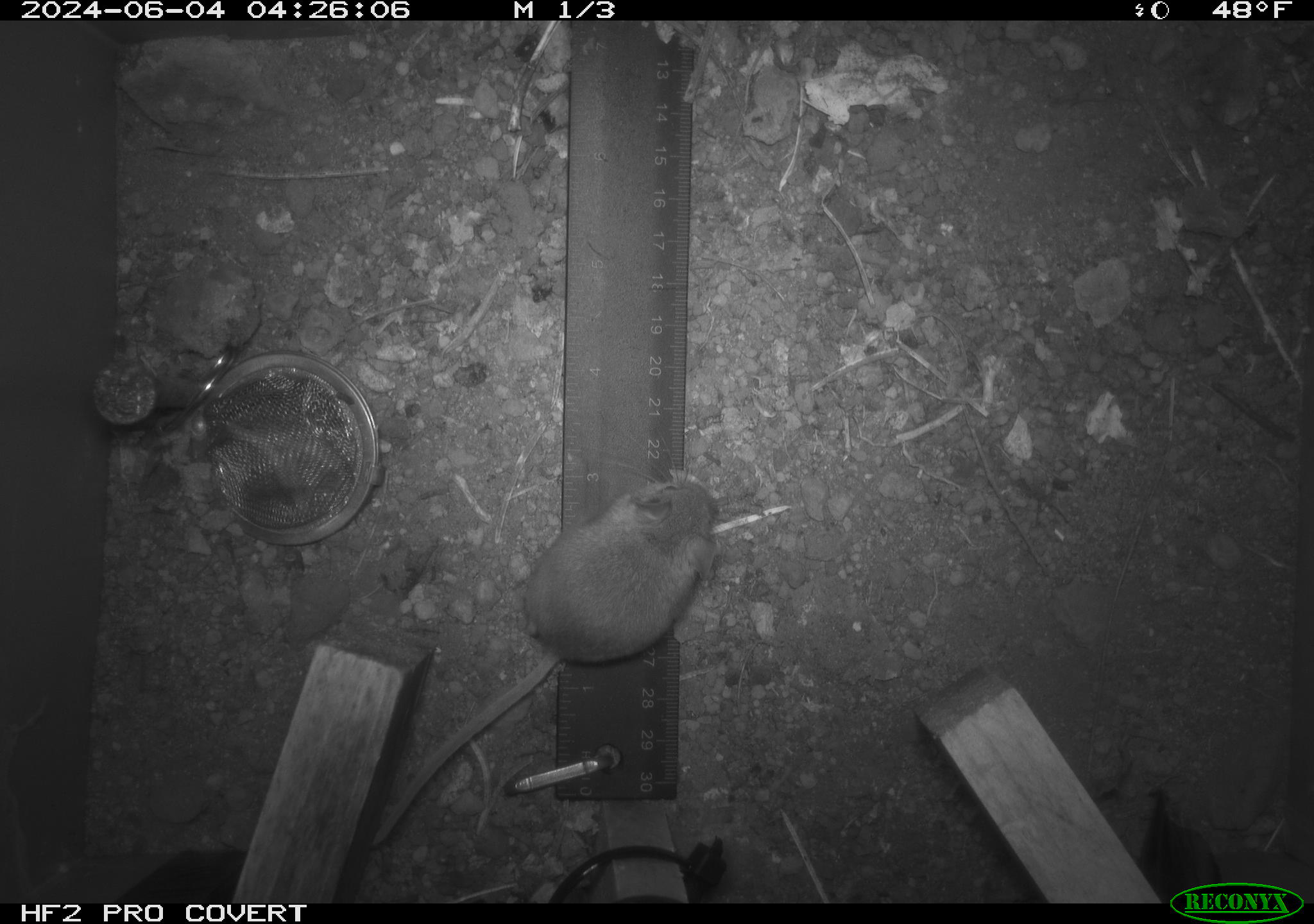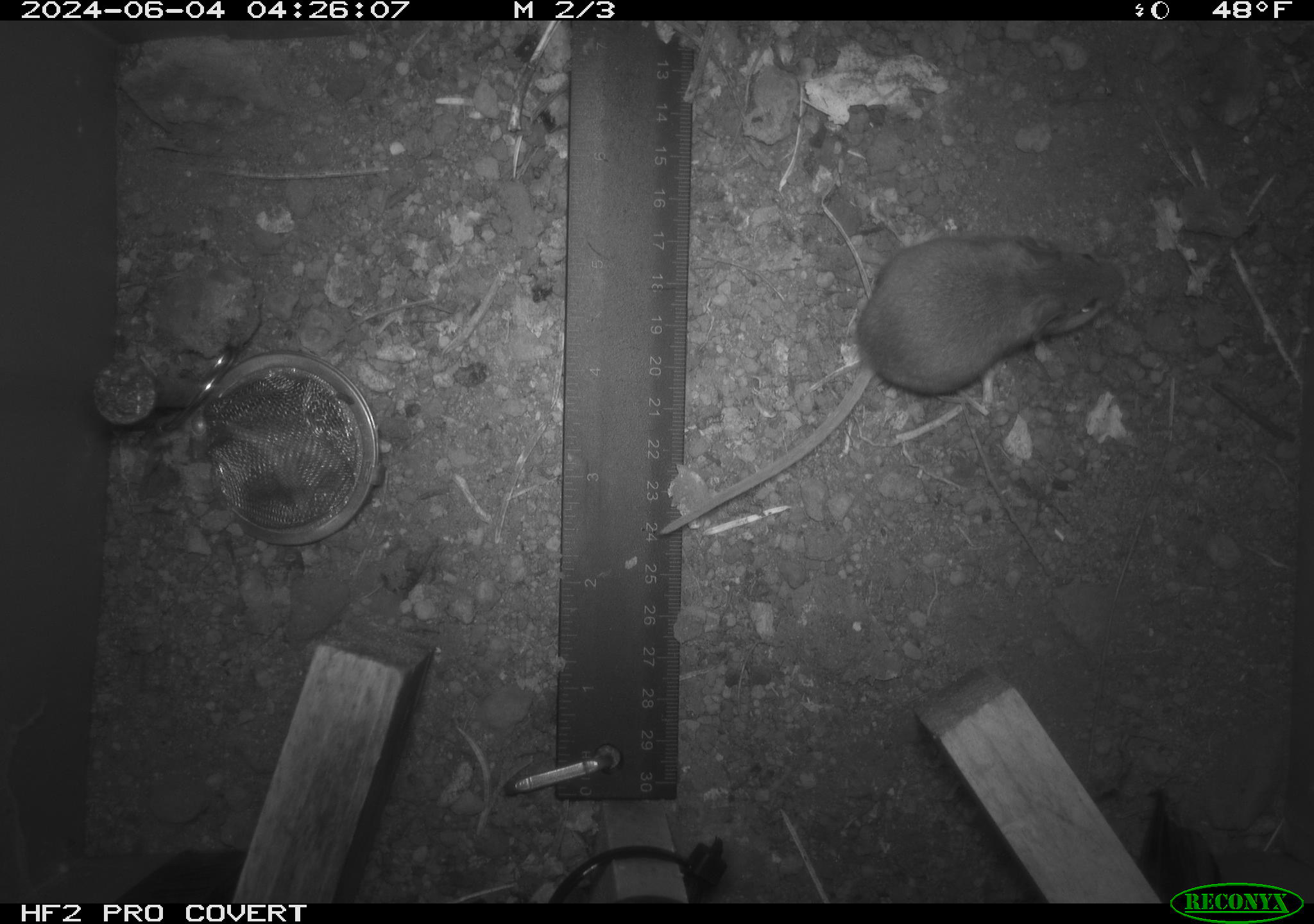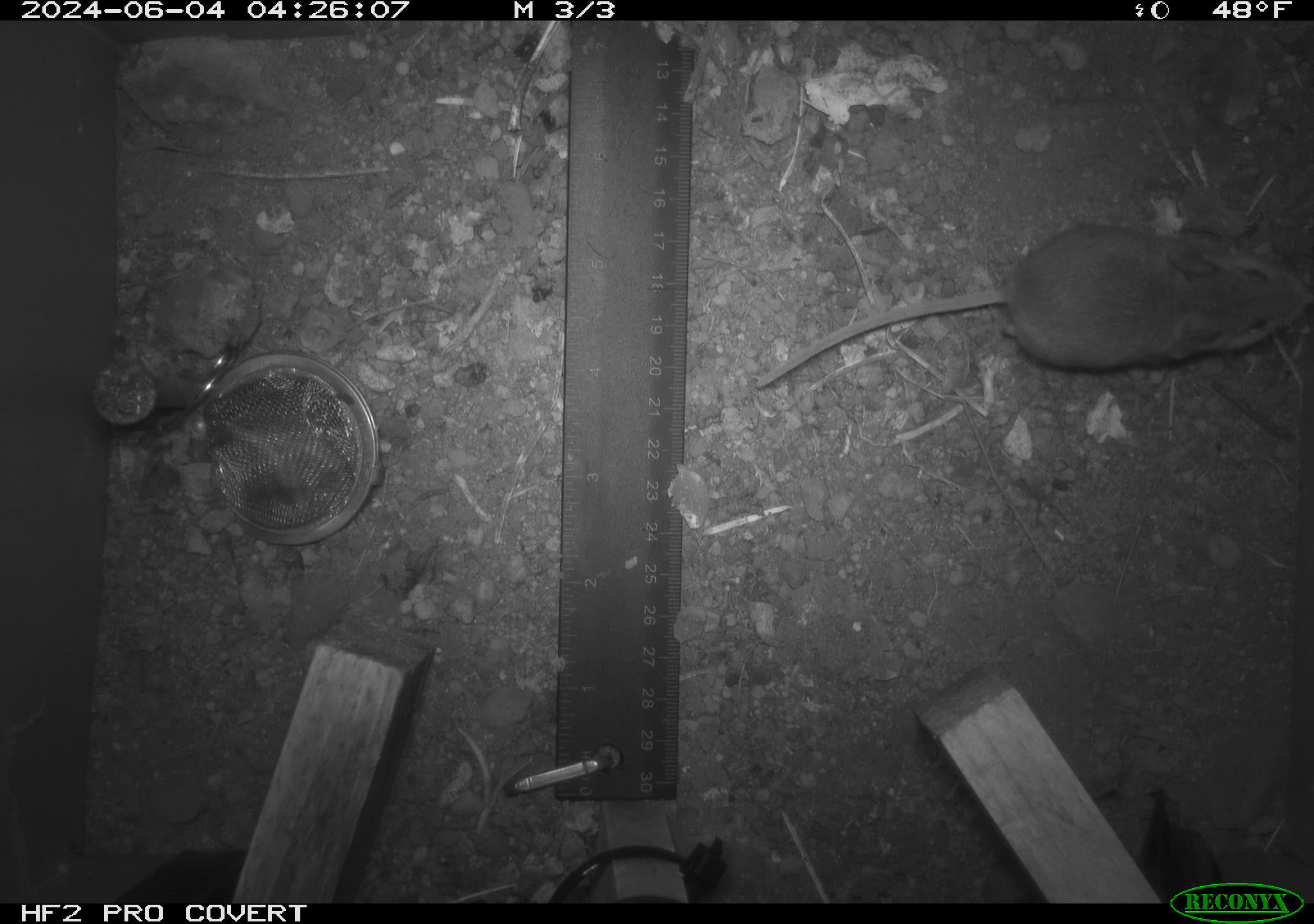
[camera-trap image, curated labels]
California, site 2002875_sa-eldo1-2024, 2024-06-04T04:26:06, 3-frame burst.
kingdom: Animalia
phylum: Chordata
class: Mammalia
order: Rodentia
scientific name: Rodentia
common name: mouse species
Mouse species (Rodentia).